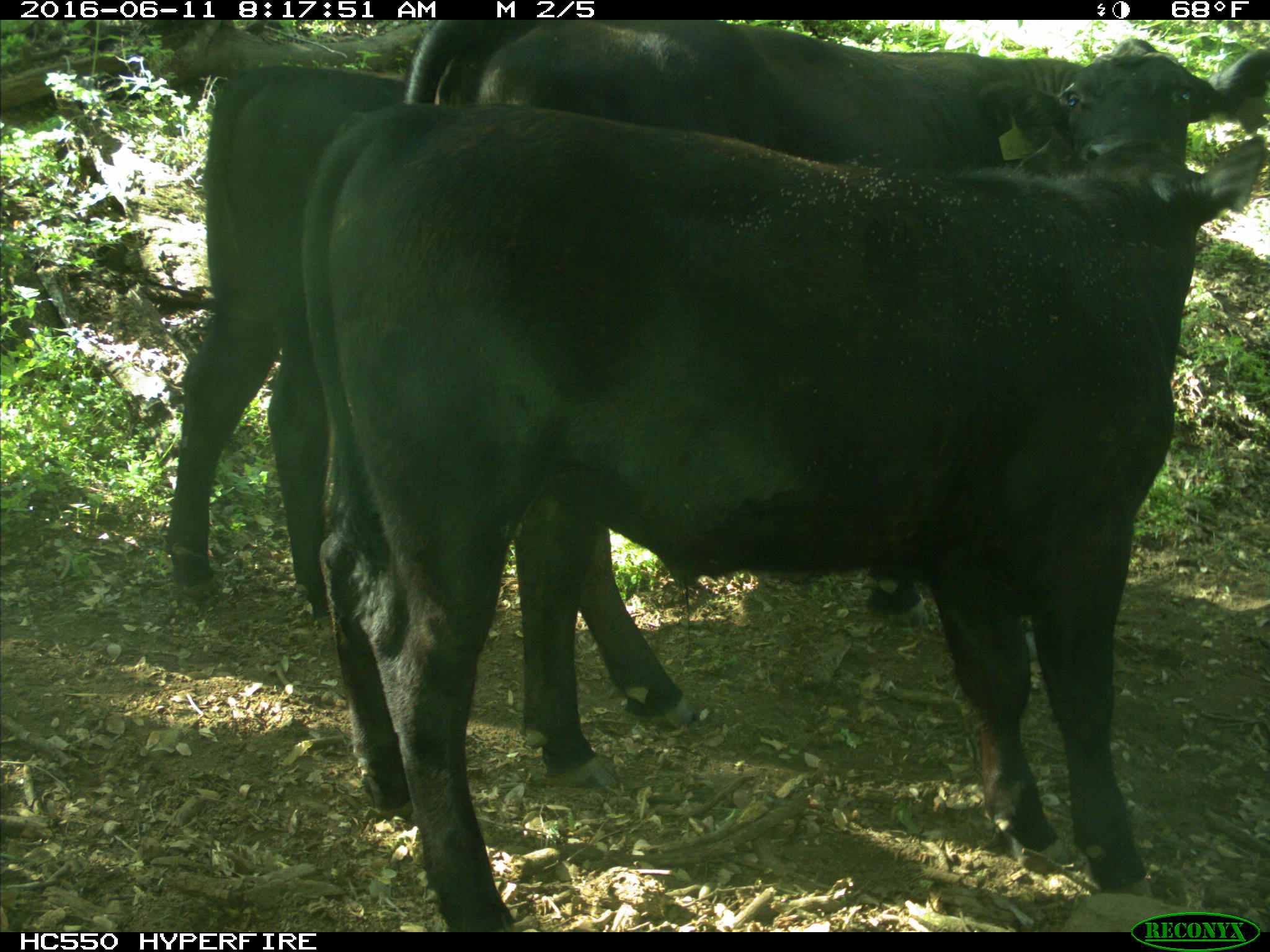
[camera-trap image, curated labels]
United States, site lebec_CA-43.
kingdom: Animalia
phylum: Chordata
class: Mammalia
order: Artiodactyla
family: Bovidae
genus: Bos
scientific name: Bos taurus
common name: domestic cow